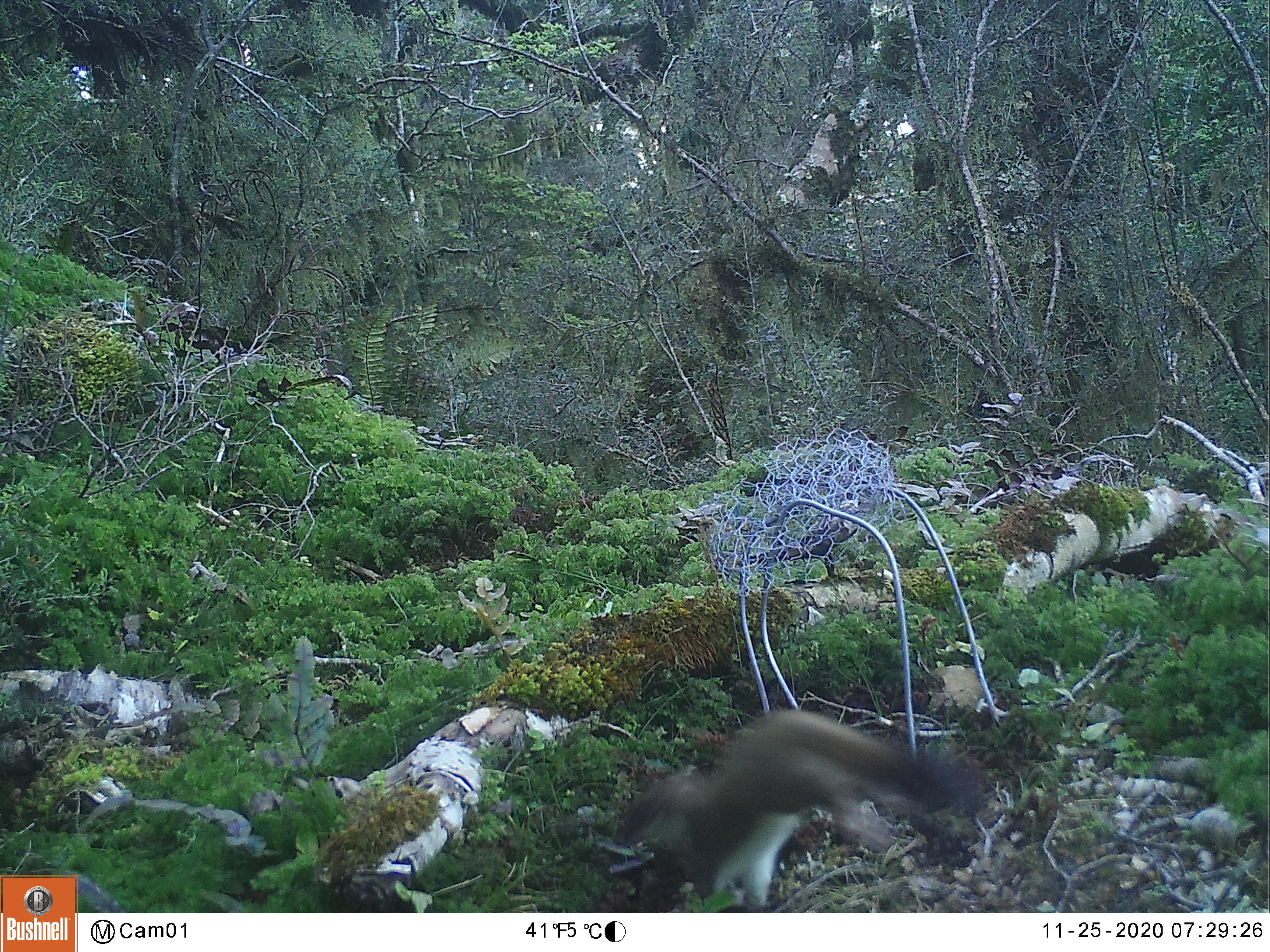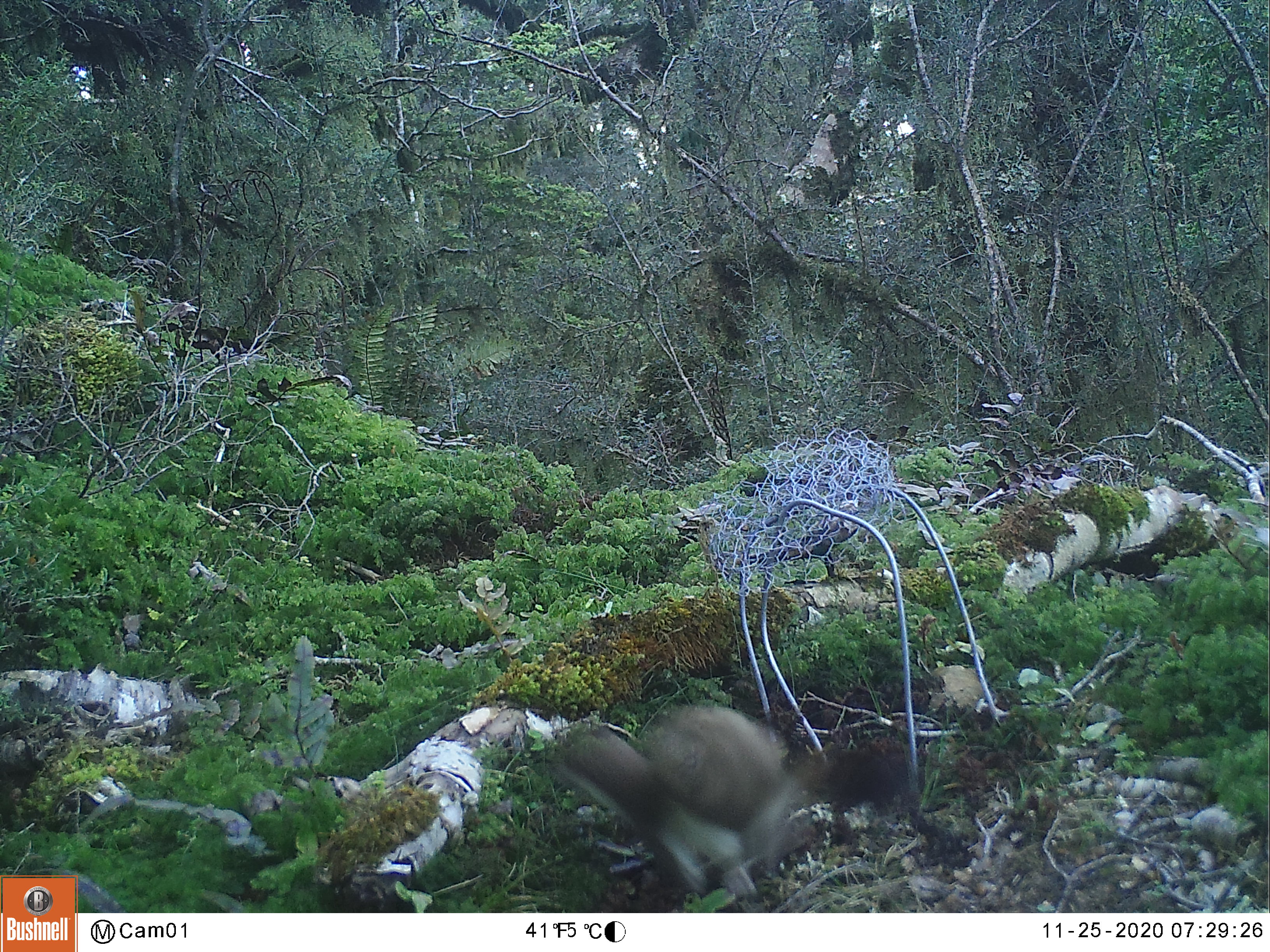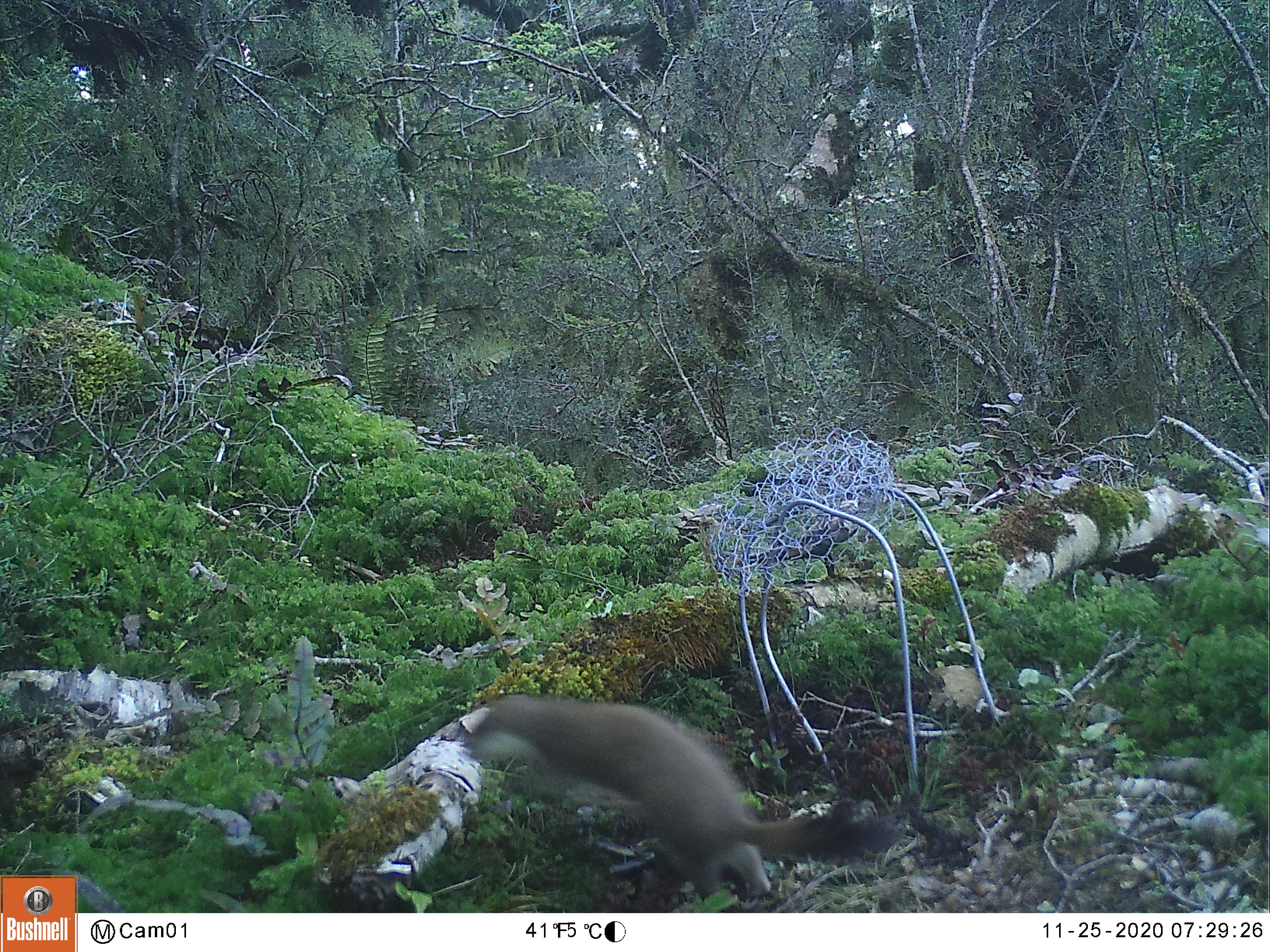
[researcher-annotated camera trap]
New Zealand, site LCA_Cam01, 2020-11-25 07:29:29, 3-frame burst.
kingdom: Animalia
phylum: Chordata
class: Mammalia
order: Carnivora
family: Mustelidae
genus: Mustela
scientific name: Mustela erminea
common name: stoat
Stoat (Mustela erminea).